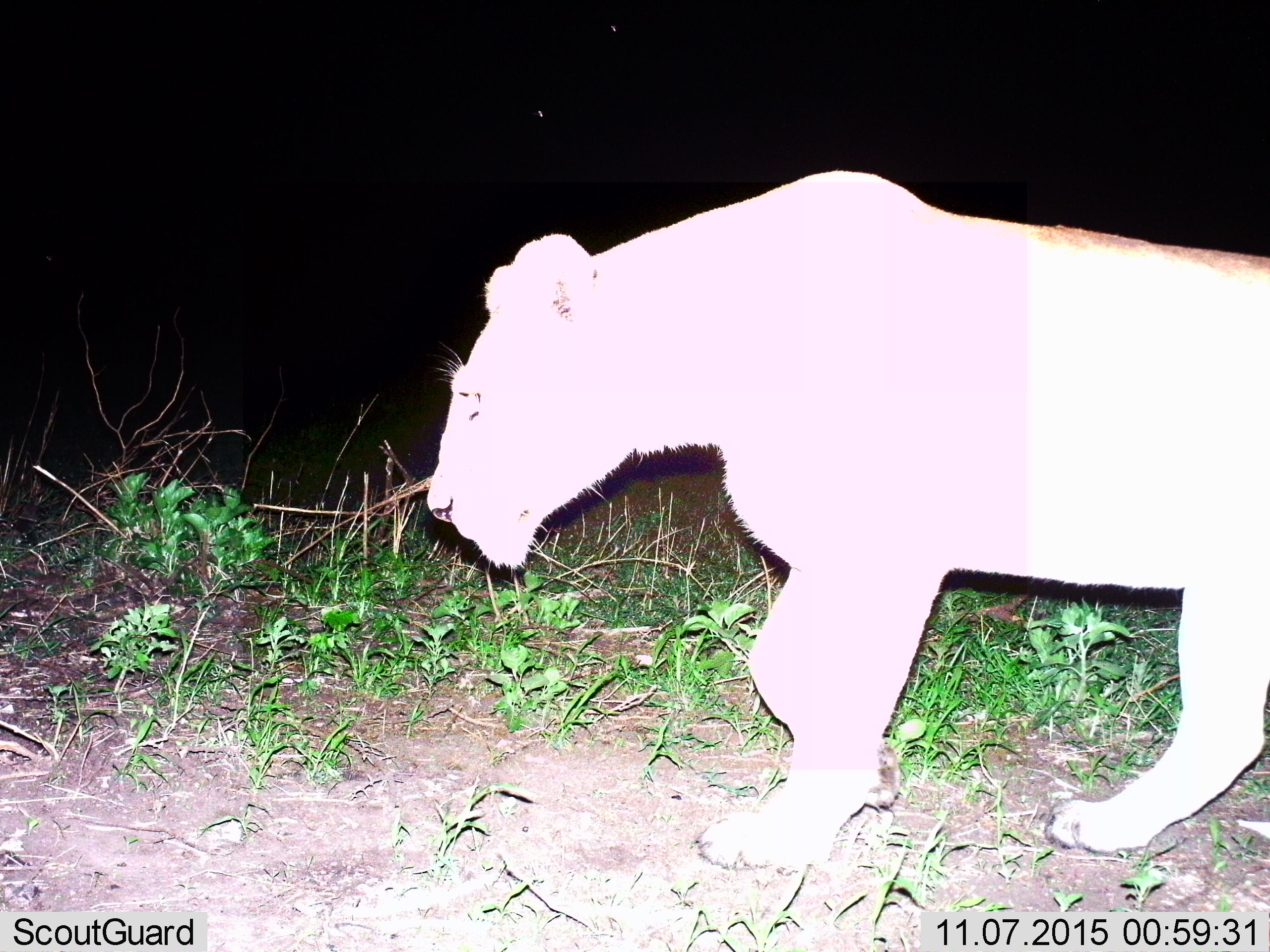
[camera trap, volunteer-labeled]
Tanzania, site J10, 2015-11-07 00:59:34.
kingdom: Animalia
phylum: Chordata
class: Mammalia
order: Carnivora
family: Felidae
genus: Panthera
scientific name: Panthera leo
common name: lion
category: lionfemale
Lionfemale (lion) (Panthera leo), count 1. Behavior (volunteer vote fractions): standing 30%, resting 0%, moving 80%, interacting 0%. Young present (vote fraction): 0%. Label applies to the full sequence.